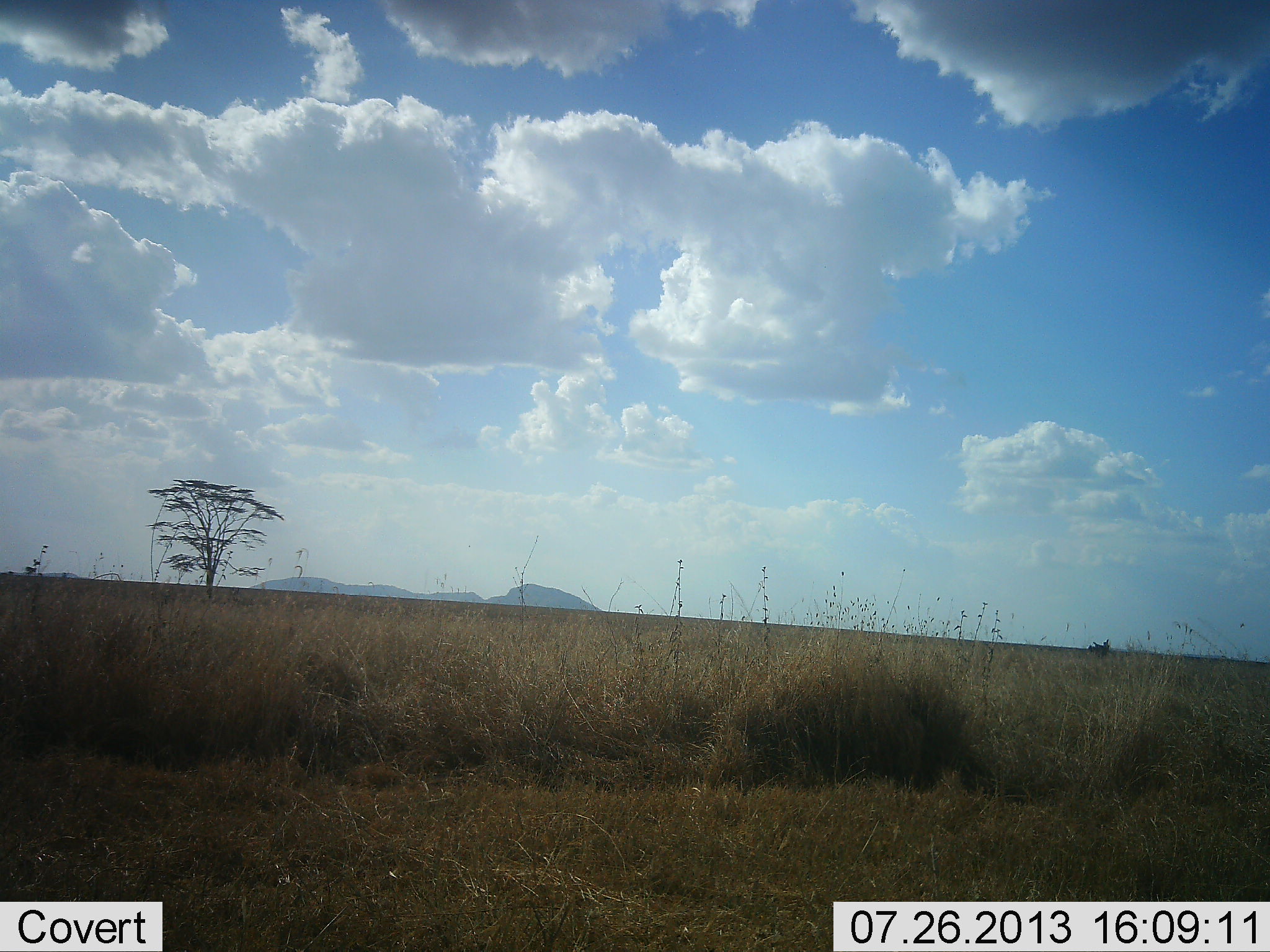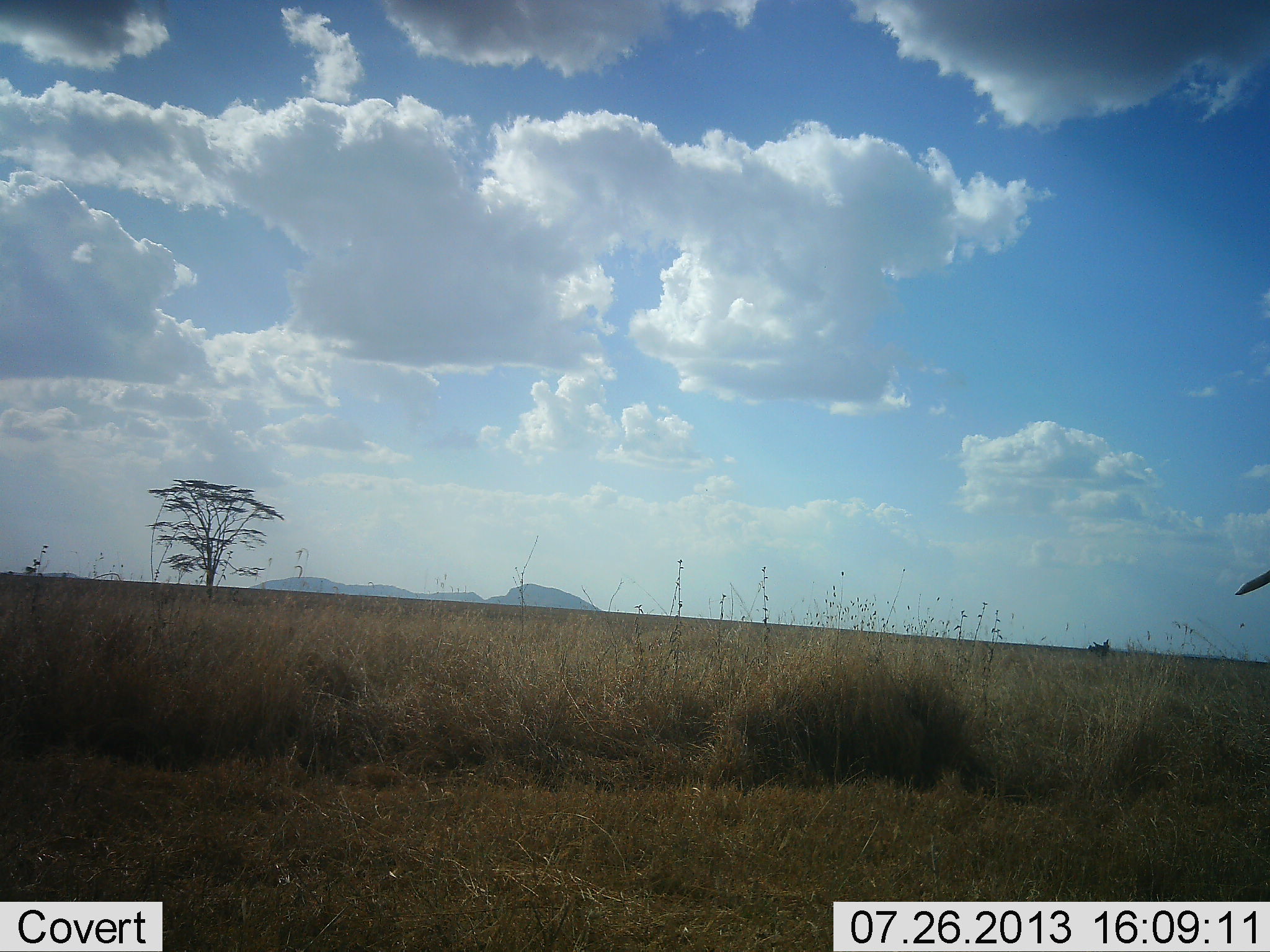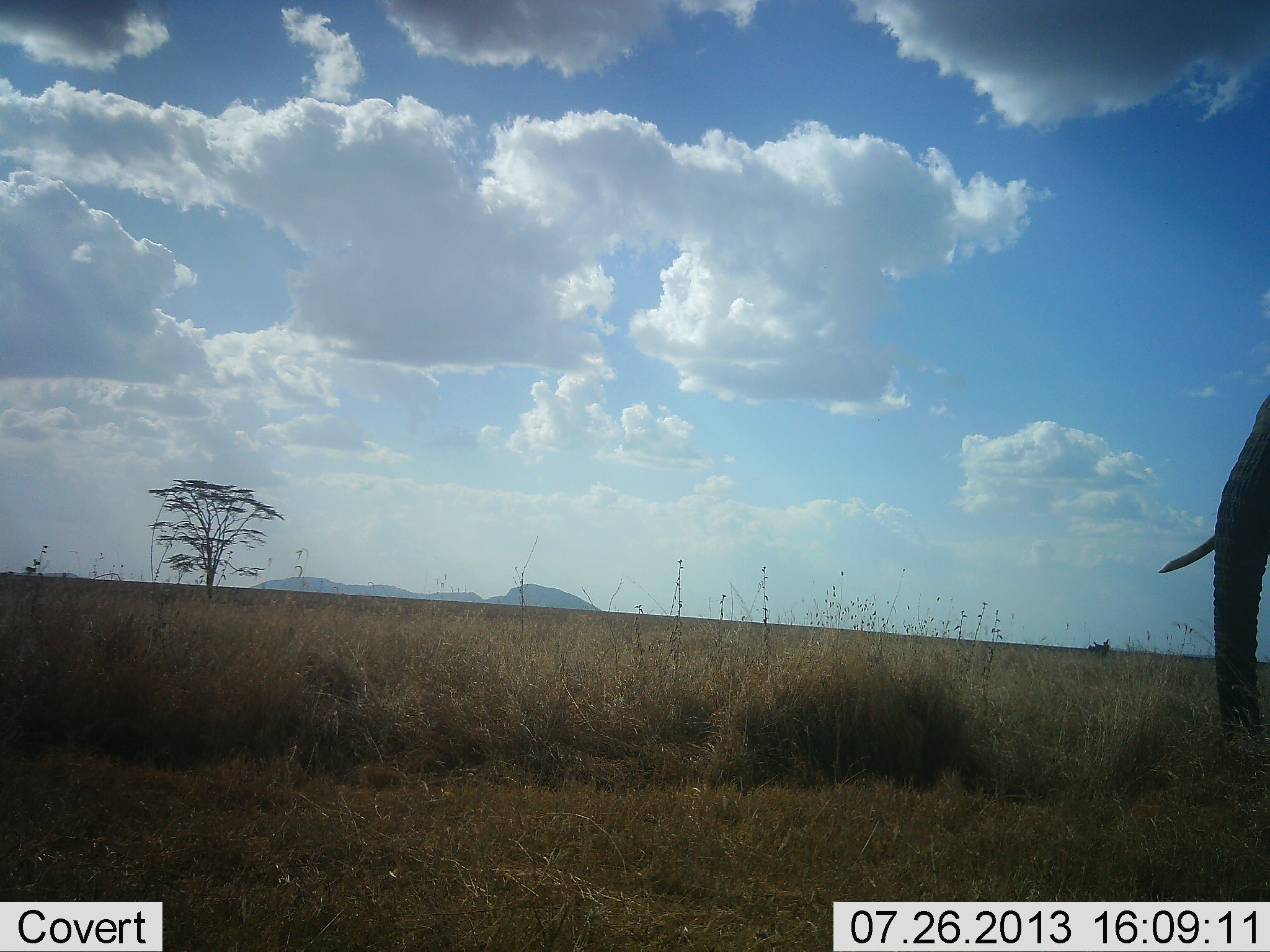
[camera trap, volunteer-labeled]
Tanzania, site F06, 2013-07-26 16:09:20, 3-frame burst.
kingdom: Animalia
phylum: Chordata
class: Mammalia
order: Proboscidea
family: Elephantidae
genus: Loxodonta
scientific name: Loxodonta africana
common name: african bush elephant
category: elephant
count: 1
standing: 11%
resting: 0%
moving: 89%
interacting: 0%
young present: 0%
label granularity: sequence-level